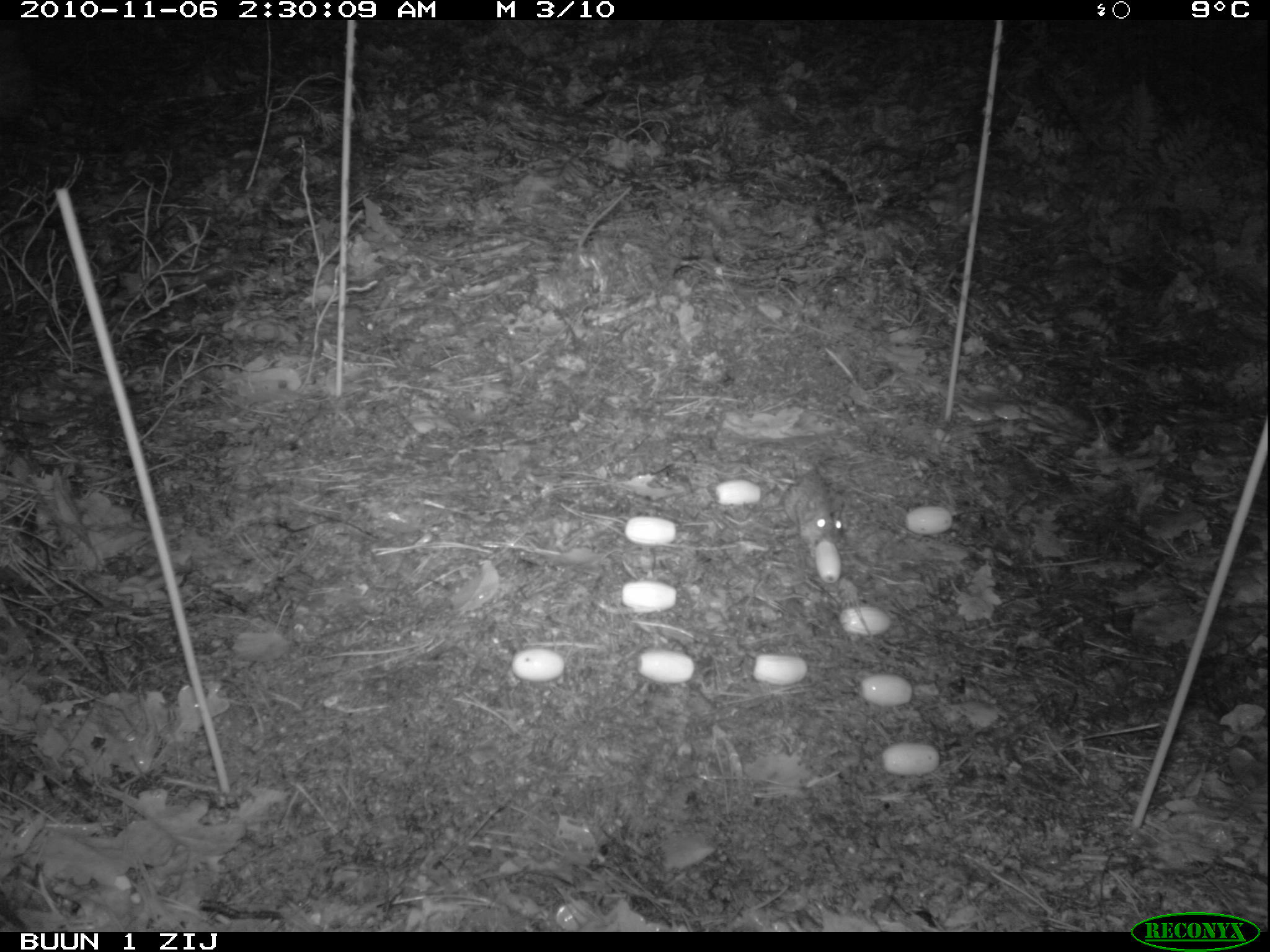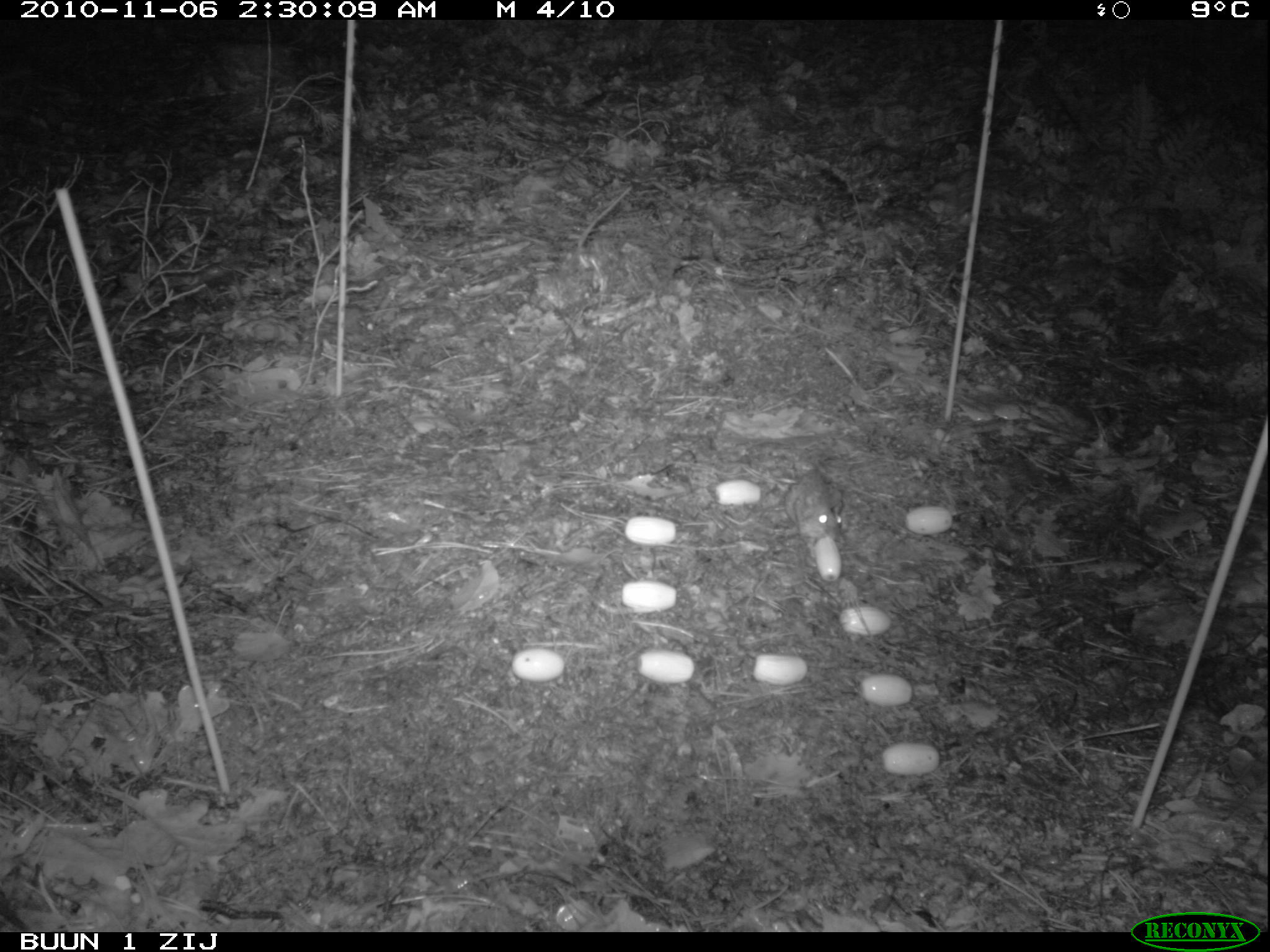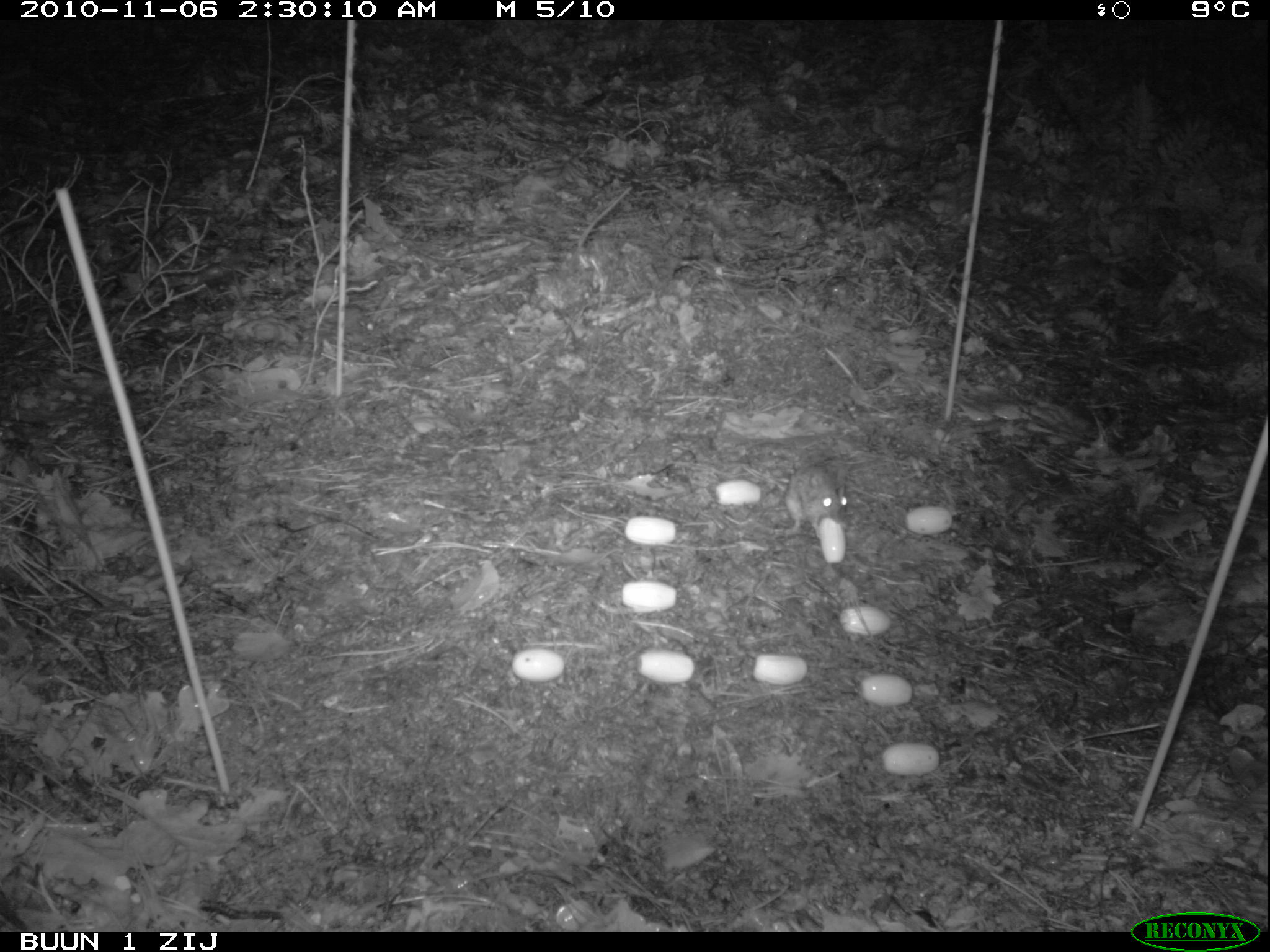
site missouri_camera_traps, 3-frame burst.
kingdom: Animalia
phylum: Chordata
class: Mammalia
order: Rodentia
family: Muridae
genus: Apodemus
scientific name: Apodemus sylvaticus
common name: wood mouse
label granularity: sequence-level